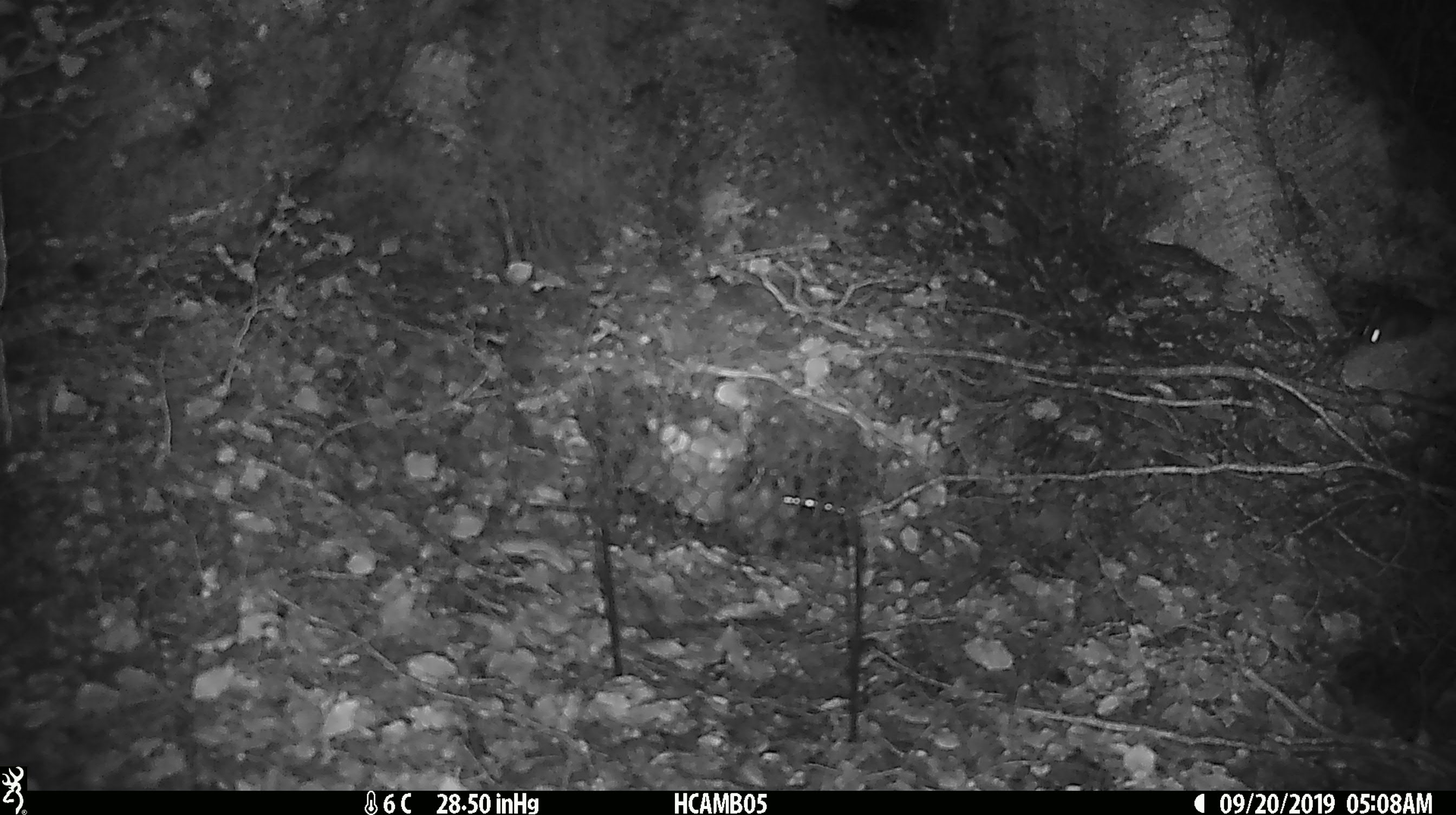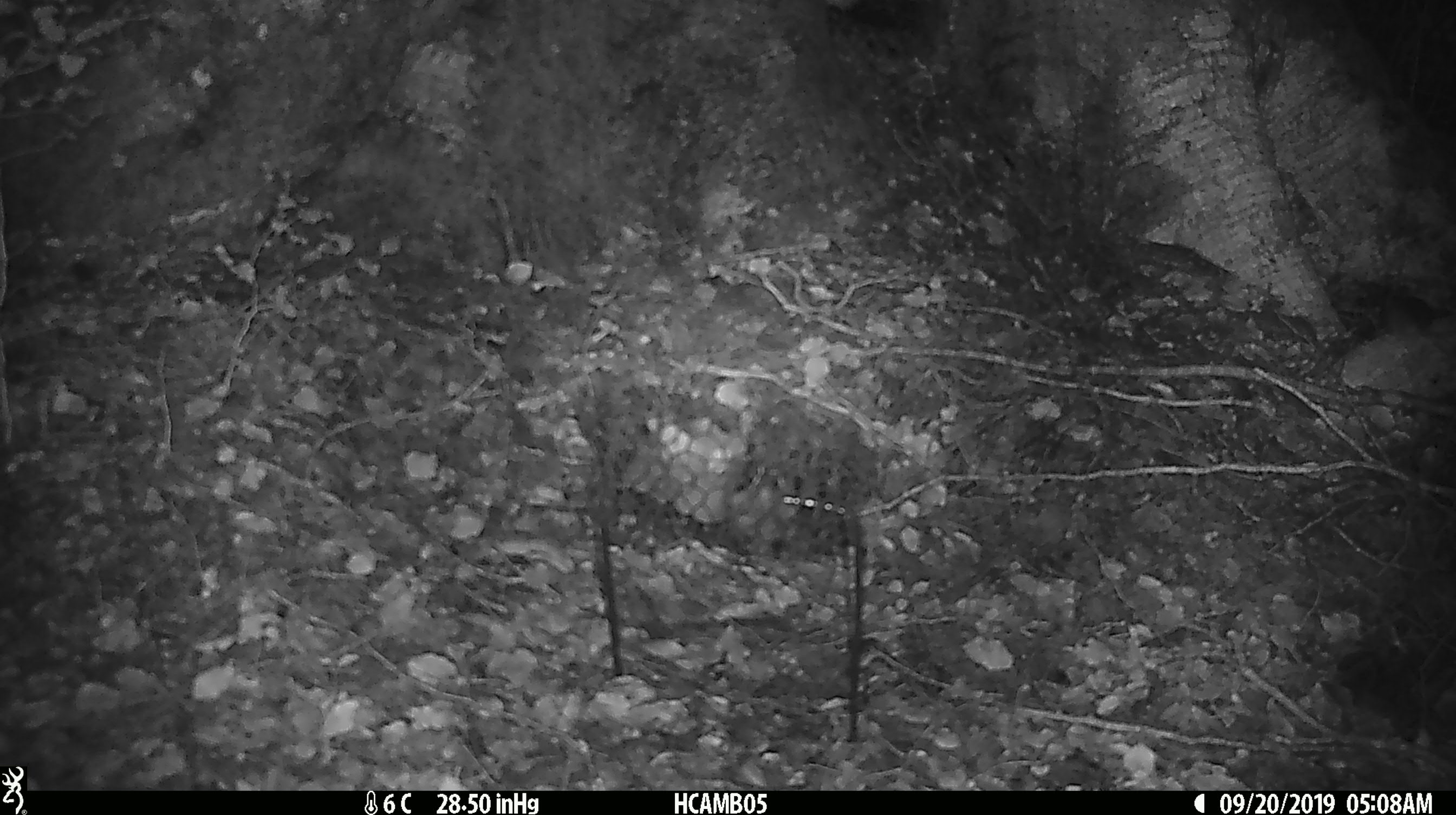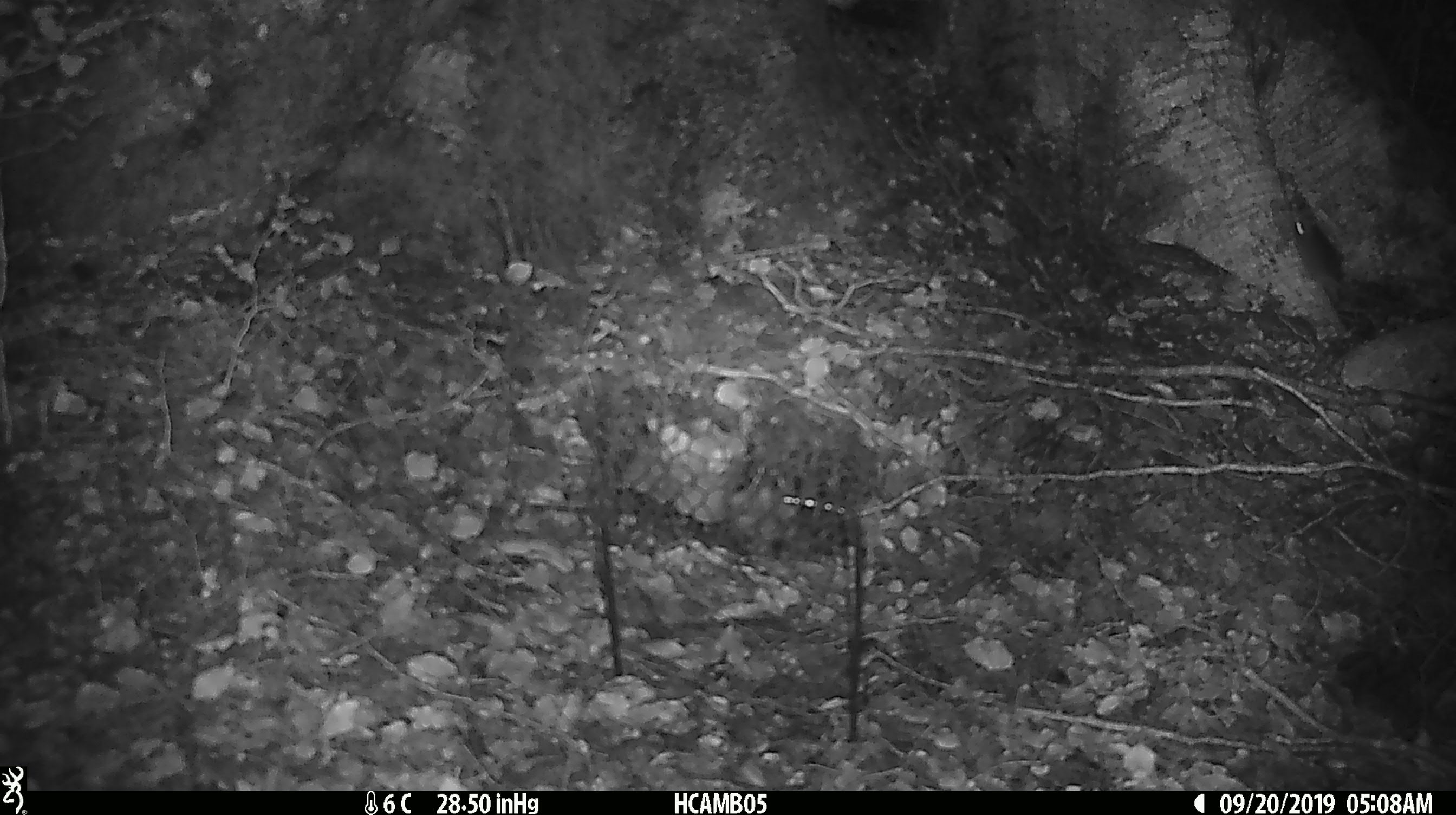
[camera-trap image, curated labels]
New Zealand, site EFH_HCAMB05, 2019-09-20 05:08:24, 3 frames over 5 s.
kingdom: Animalia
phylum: Chordata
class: Mammalia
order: Rodentia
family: Muridae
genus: Mus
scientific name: Mus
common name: mouse